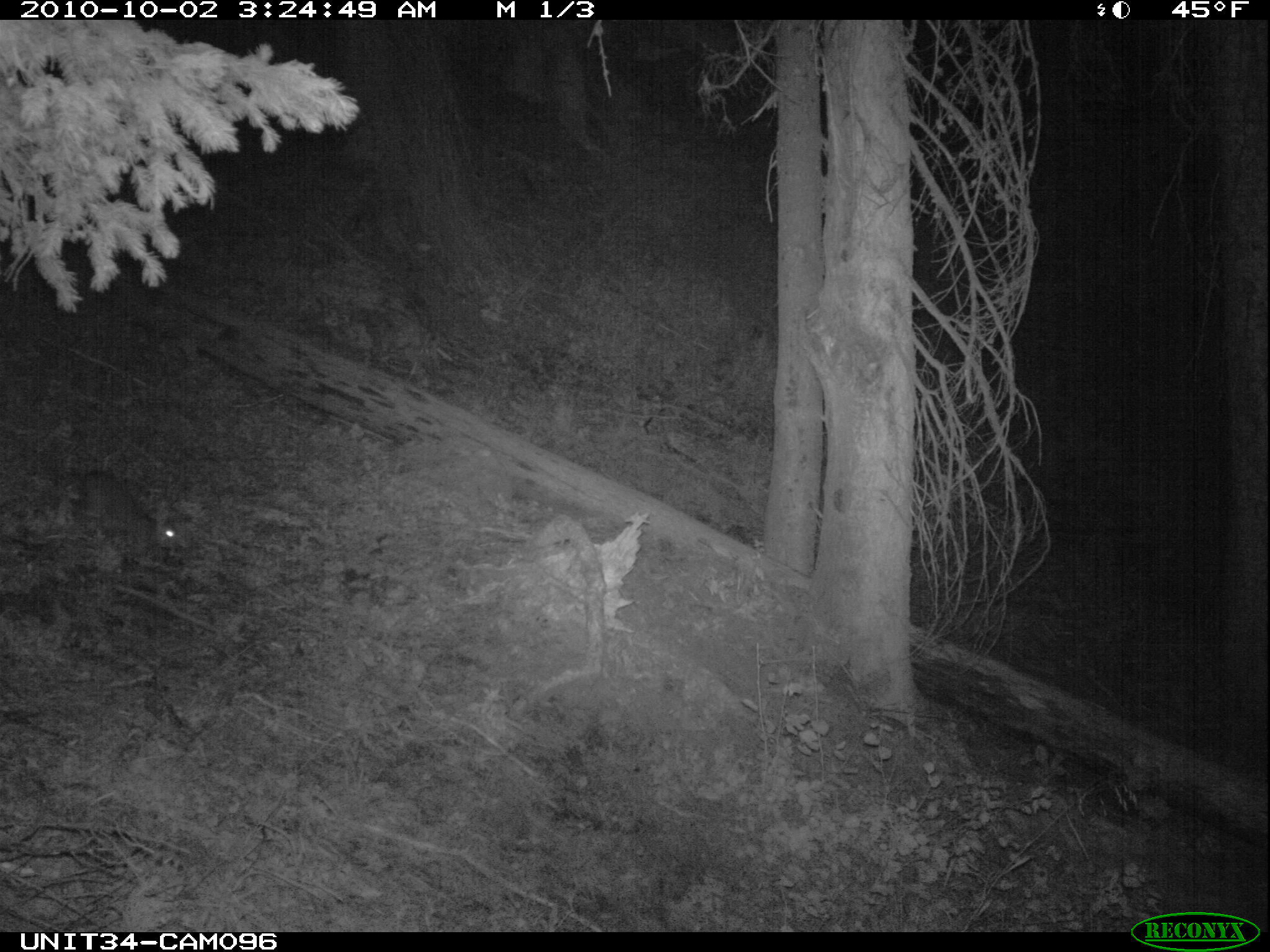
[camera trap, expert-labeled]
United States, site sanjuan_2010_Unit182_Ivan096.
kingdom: Animalia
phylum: Chordata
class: Mammalia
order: Lagomorpha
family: Leporidae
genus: Lepus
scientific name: Lepus americanus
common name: snowshoe hare